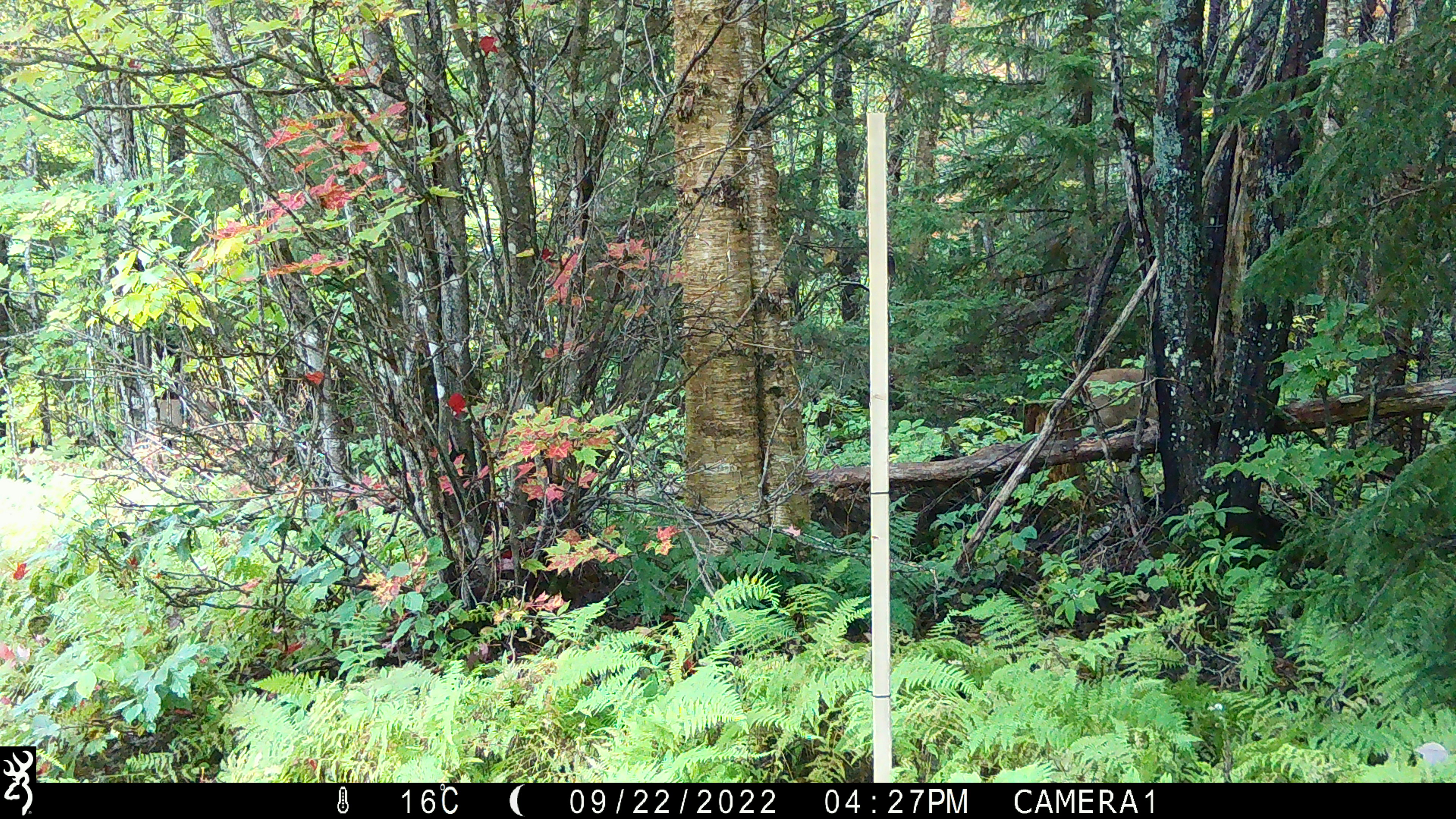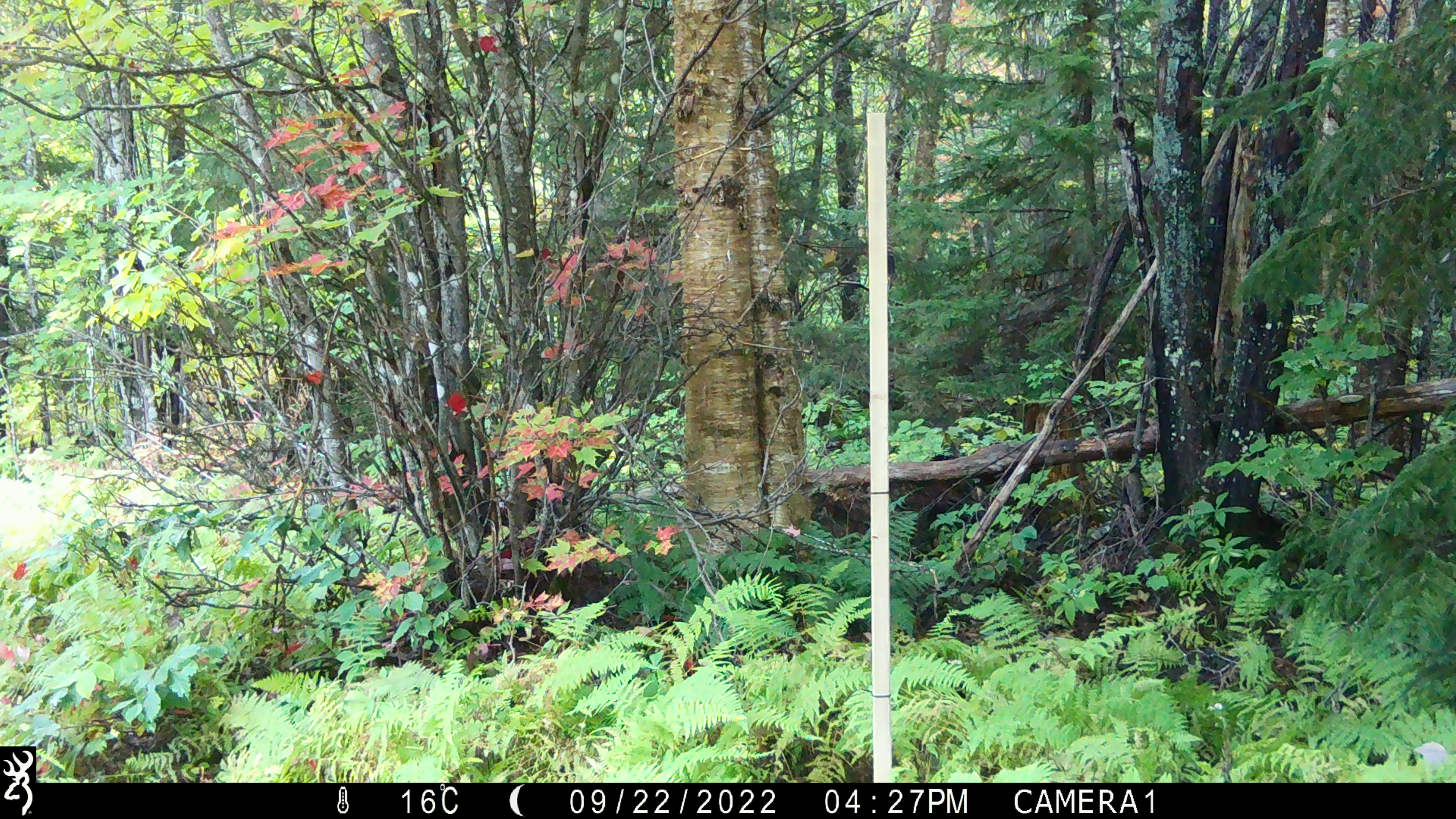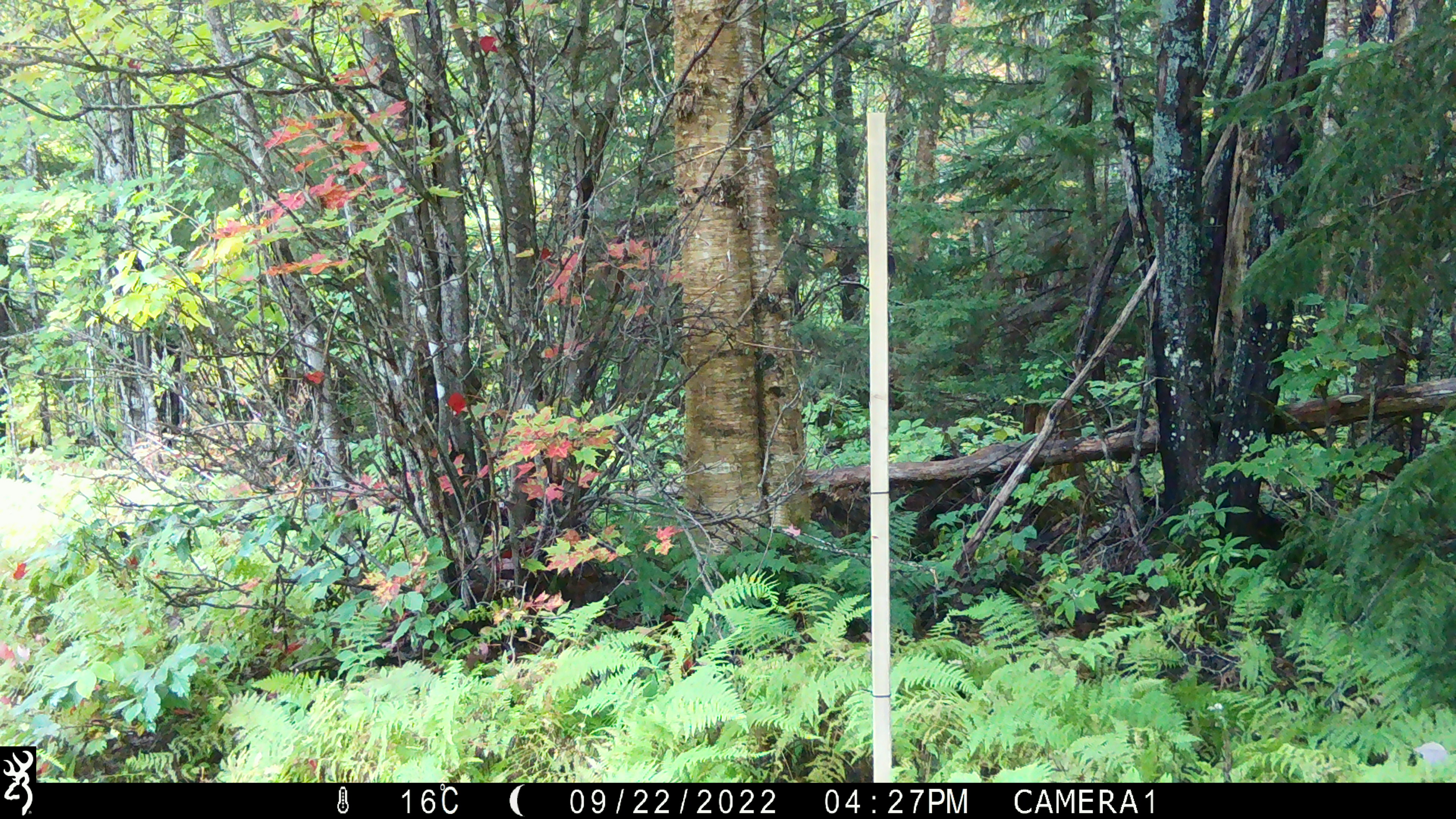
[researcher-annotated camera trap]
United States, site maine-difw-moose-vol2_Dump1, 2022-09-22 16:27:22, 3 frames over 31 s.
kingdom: Animalia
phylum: Chordata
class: Mammalia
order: Artiodactyla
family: Cervidae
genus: Odocoileus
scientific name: Odocoileus virginianus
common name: white-tailed deer